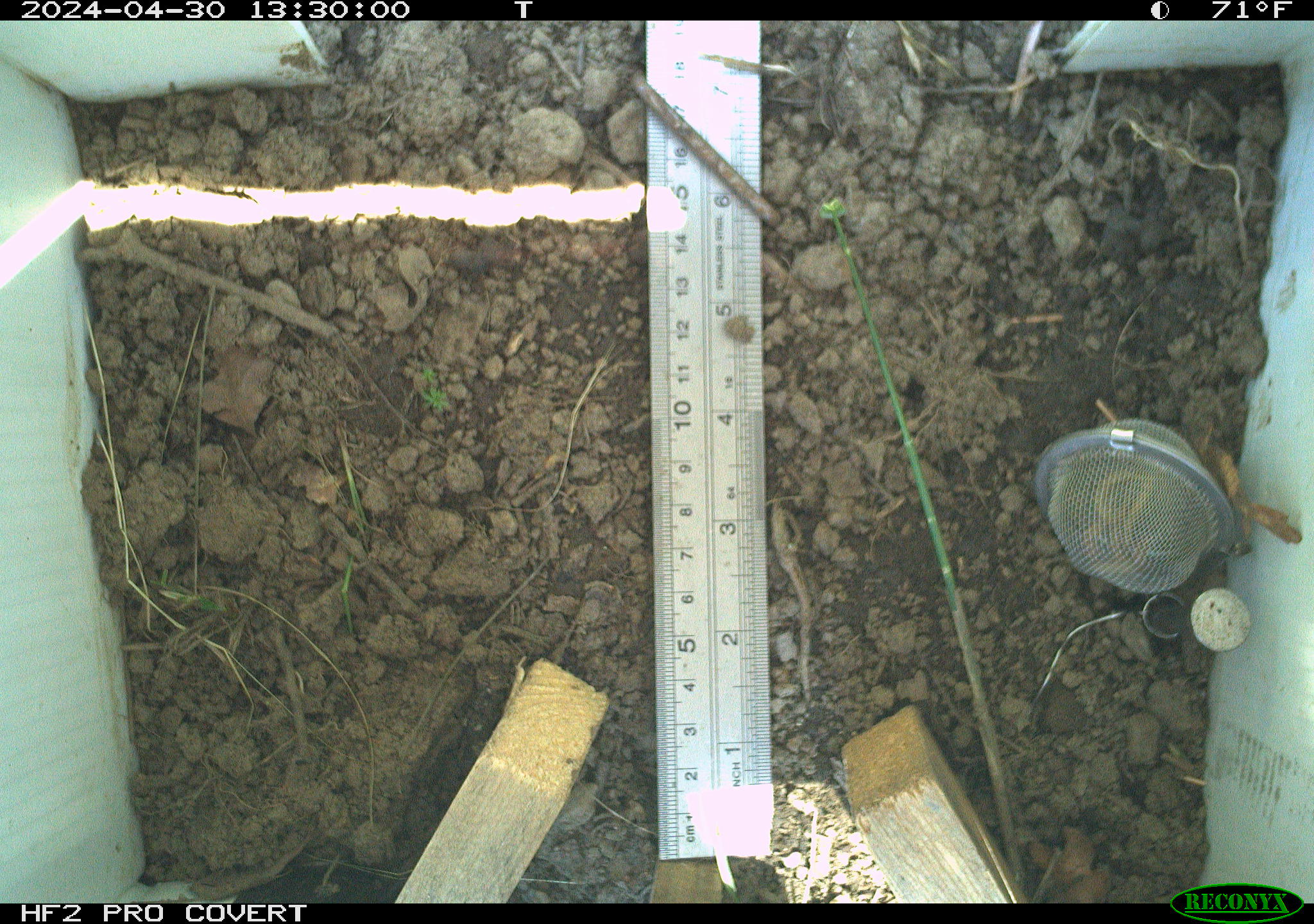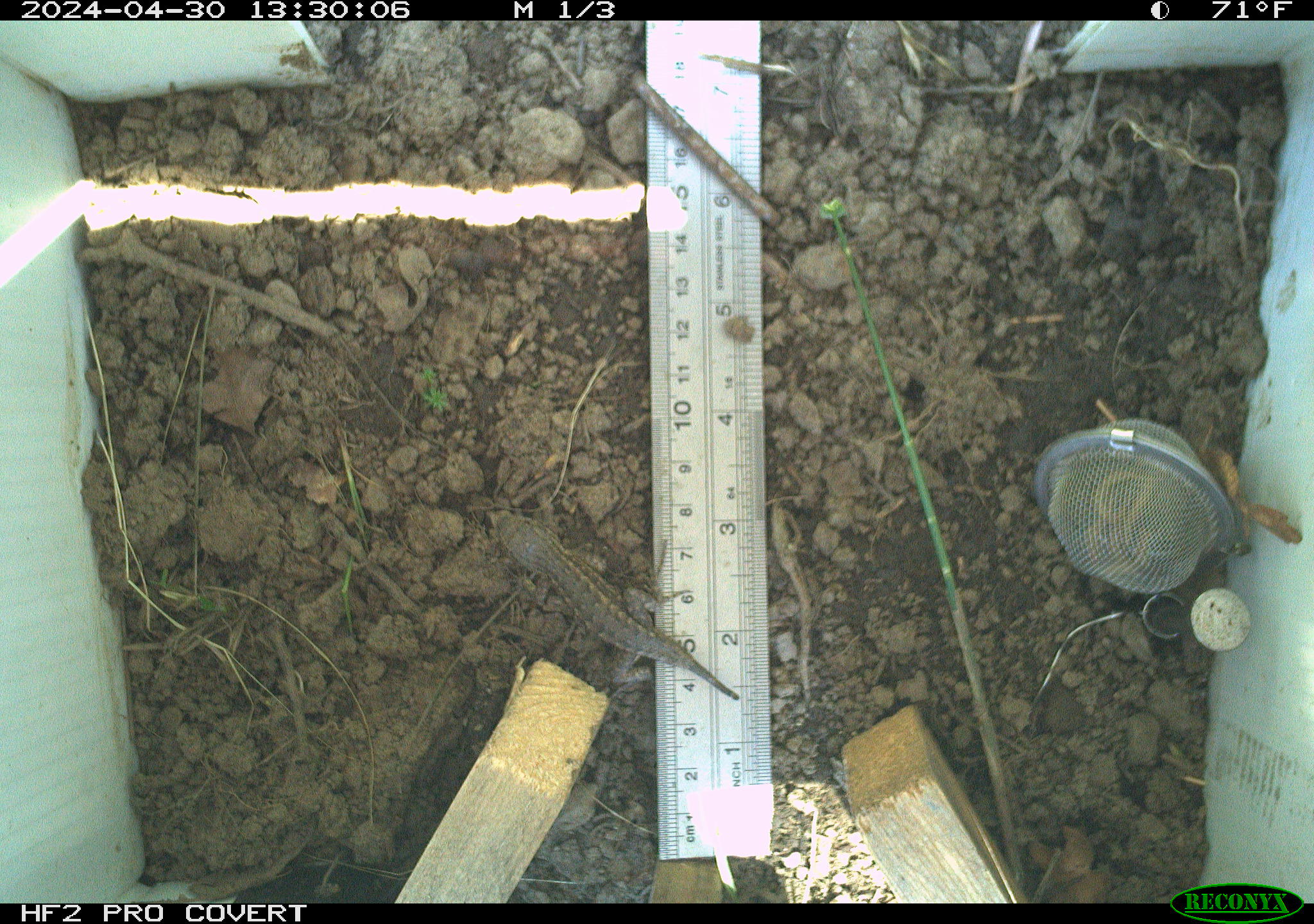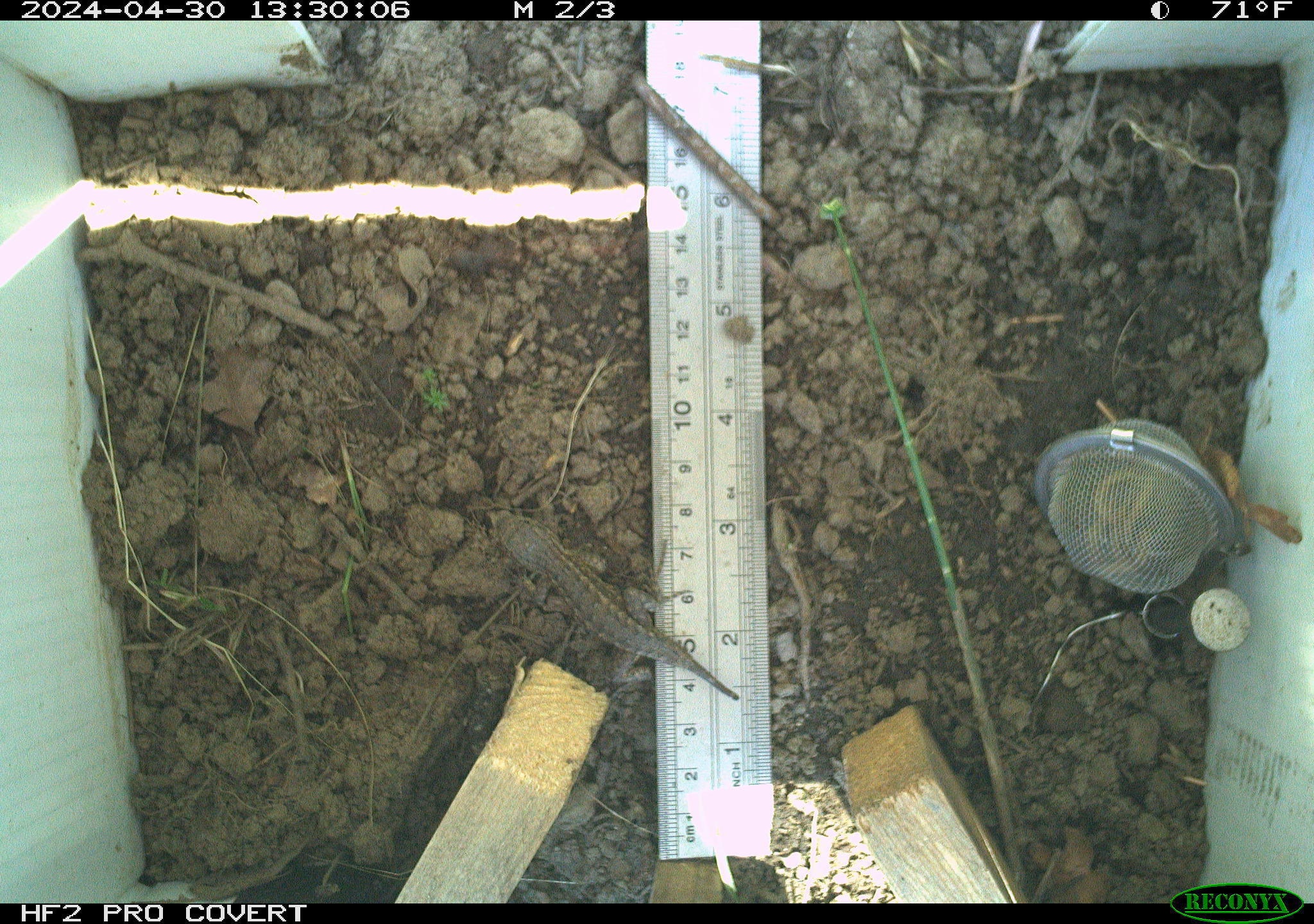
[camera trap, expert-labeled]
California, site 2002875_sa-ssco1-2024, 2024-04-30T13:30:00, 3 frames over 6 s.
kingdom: Animalia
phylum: Chordata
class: Reptilia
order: Squamata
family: Phrynosomatidae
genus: Sceloporus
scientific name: Sceloporus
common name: spiny lizards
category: sceloporus species